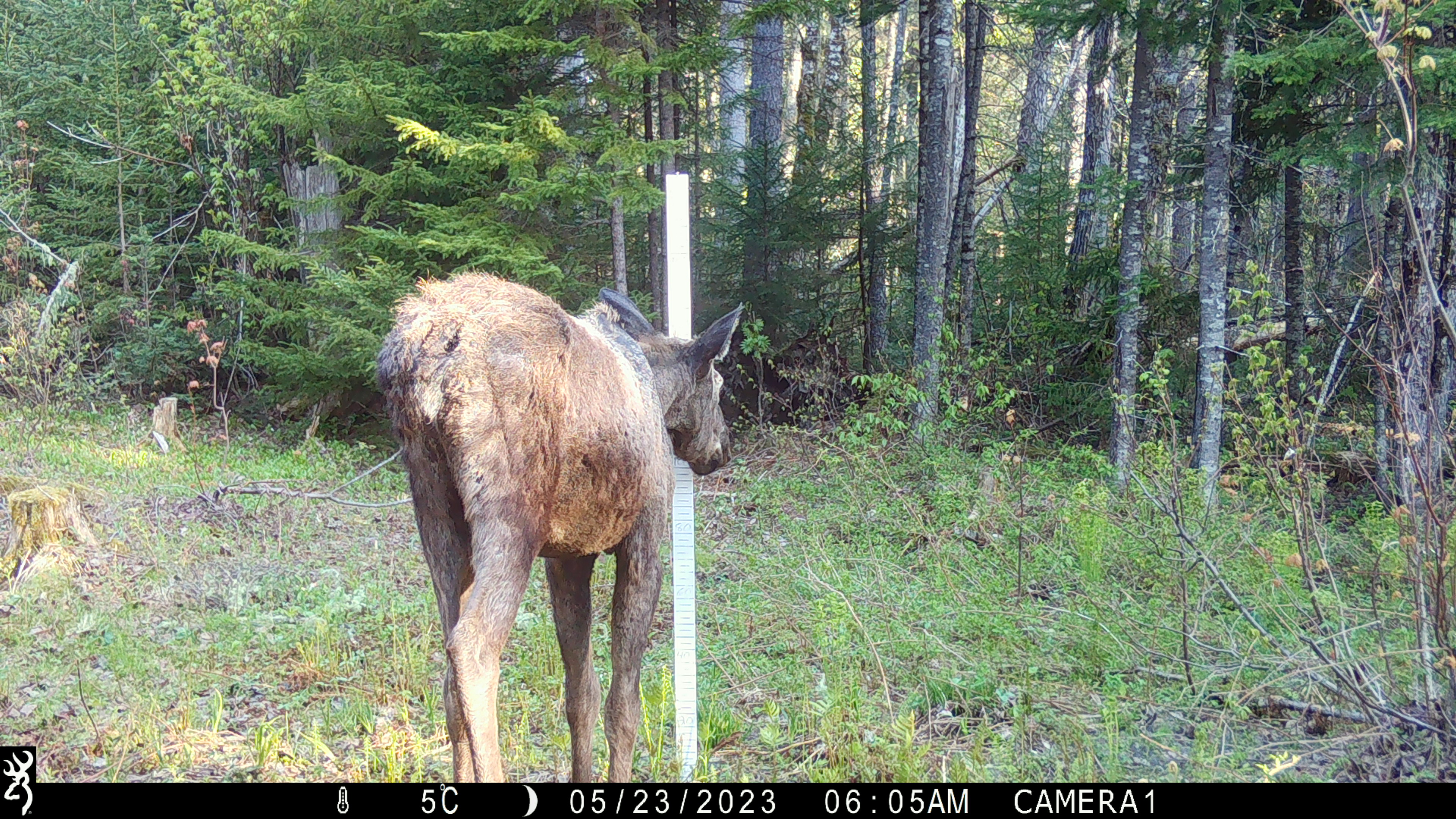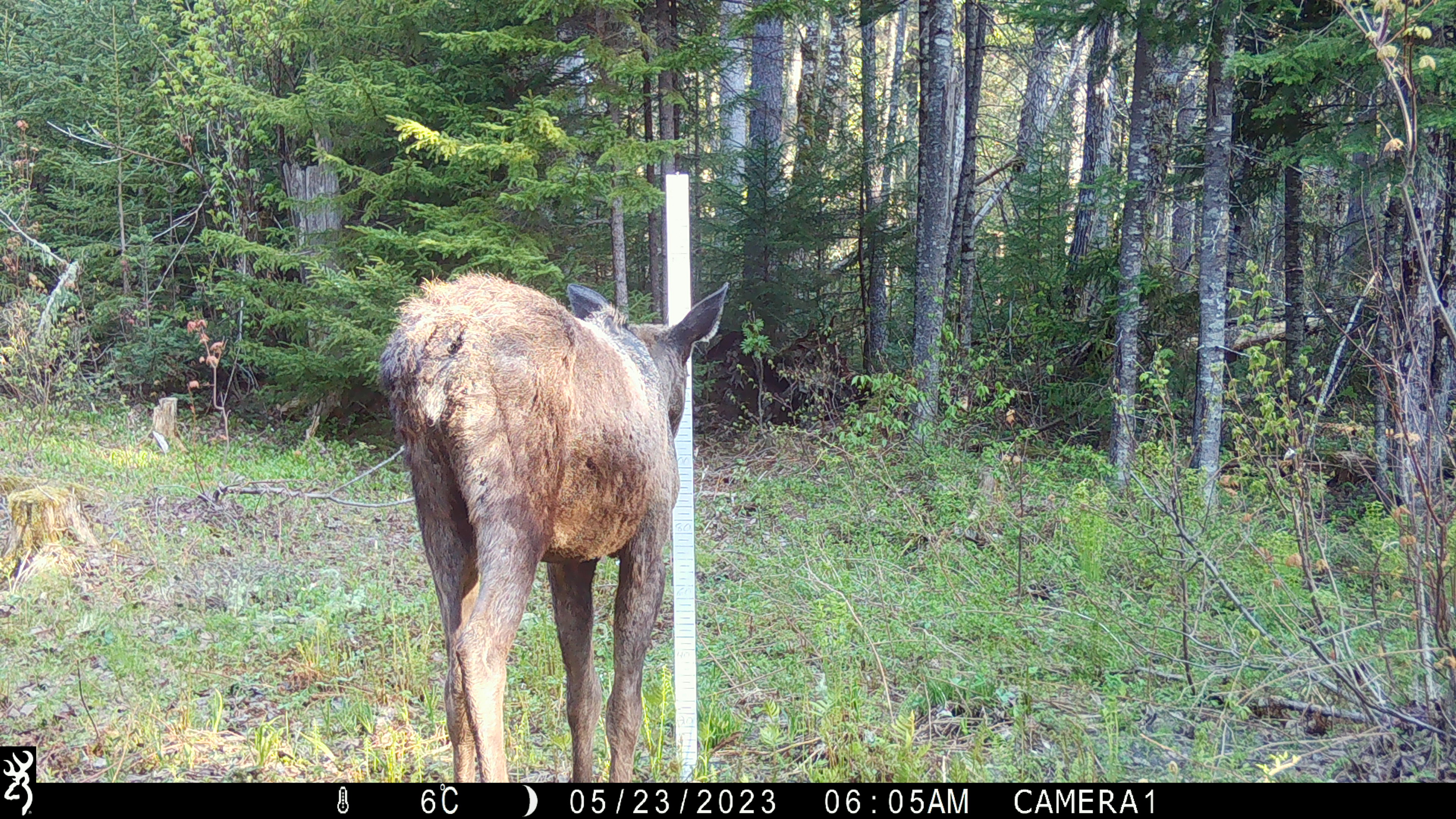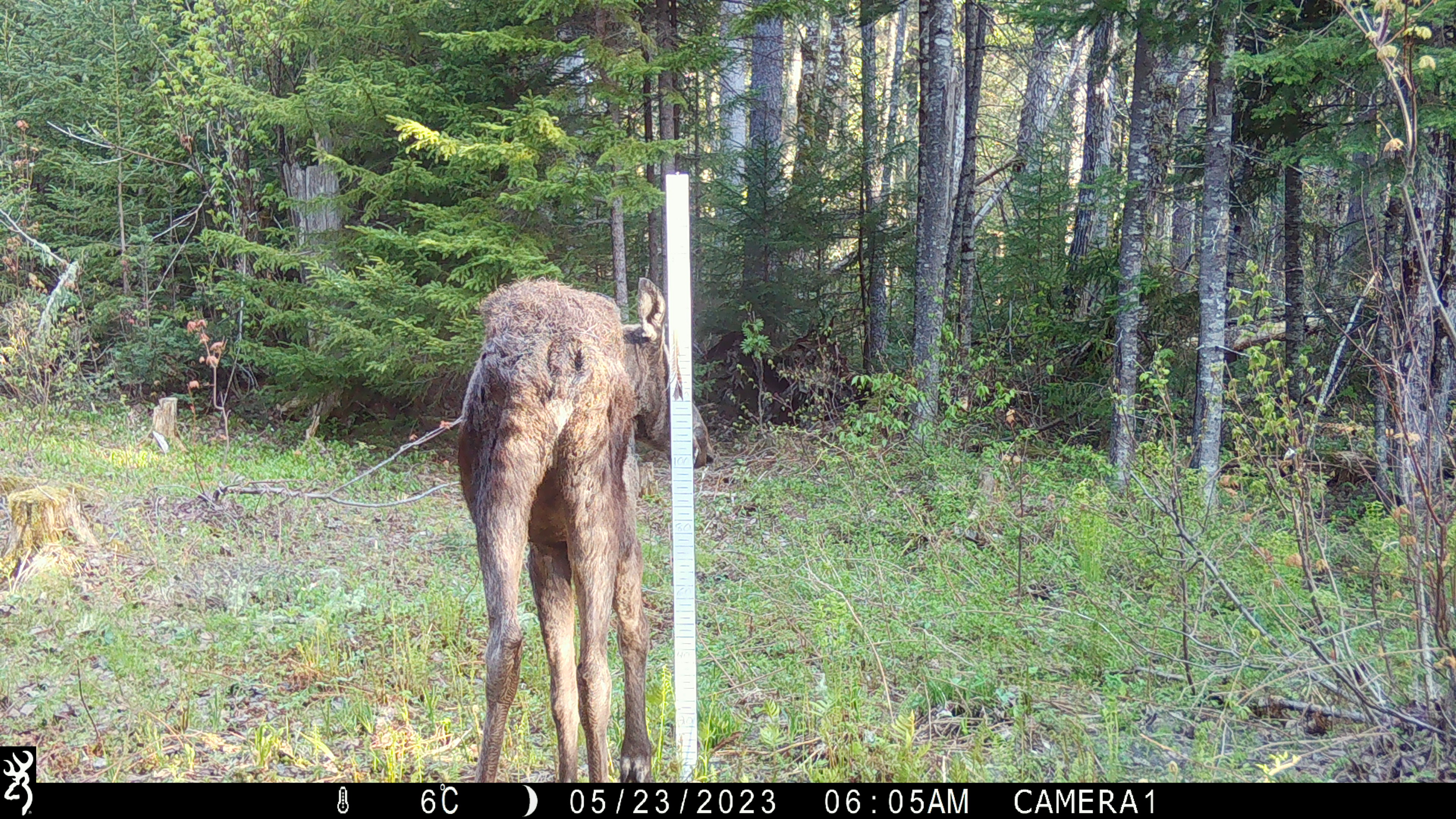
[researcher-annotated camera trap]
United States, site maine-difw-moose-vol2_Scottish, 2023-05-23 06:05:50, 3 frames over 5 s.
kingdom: Animalia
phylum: Chordata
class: Mammalia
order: Artiodactyla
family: Cervidae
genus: Alces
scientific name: Alces alces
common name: moose